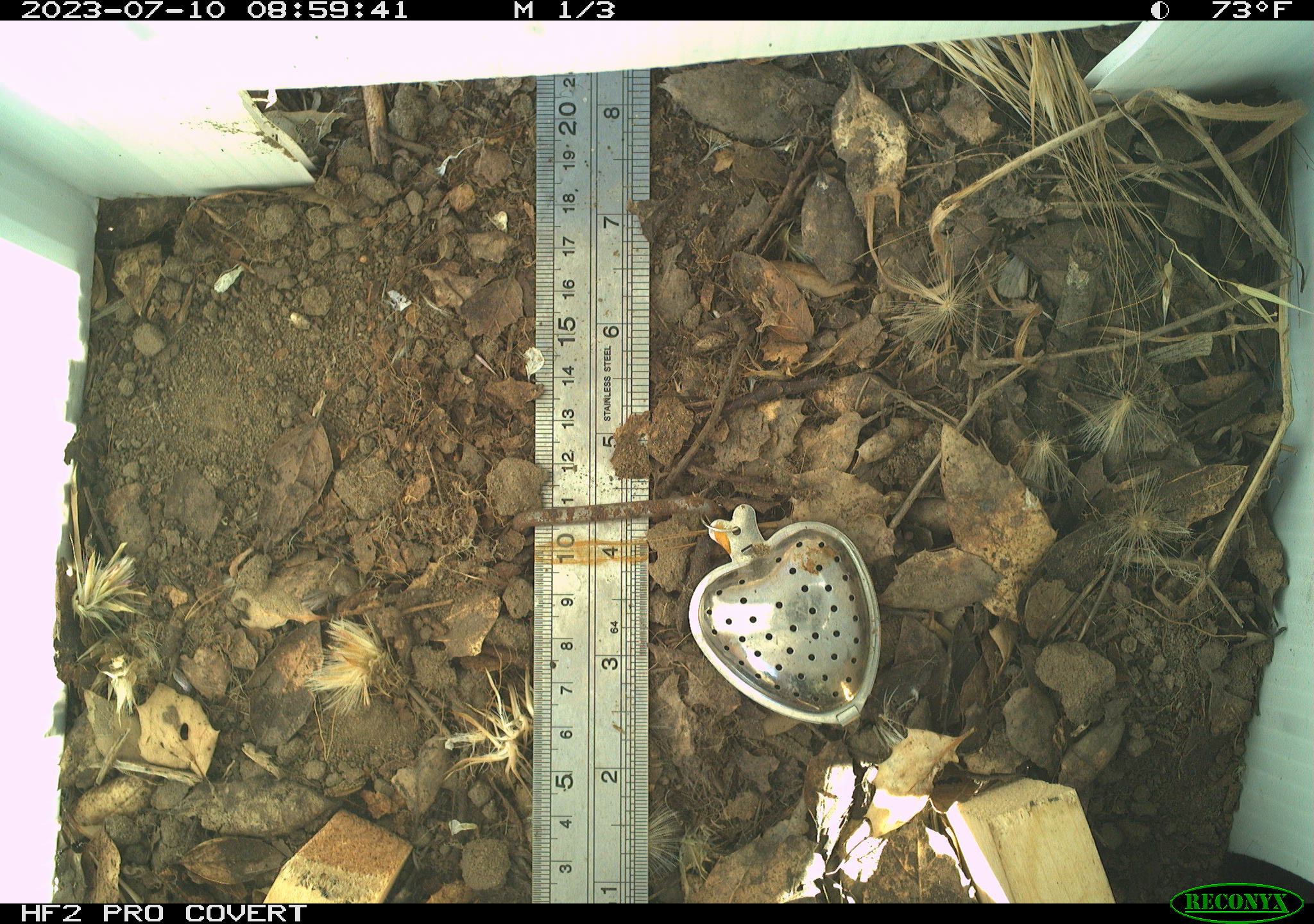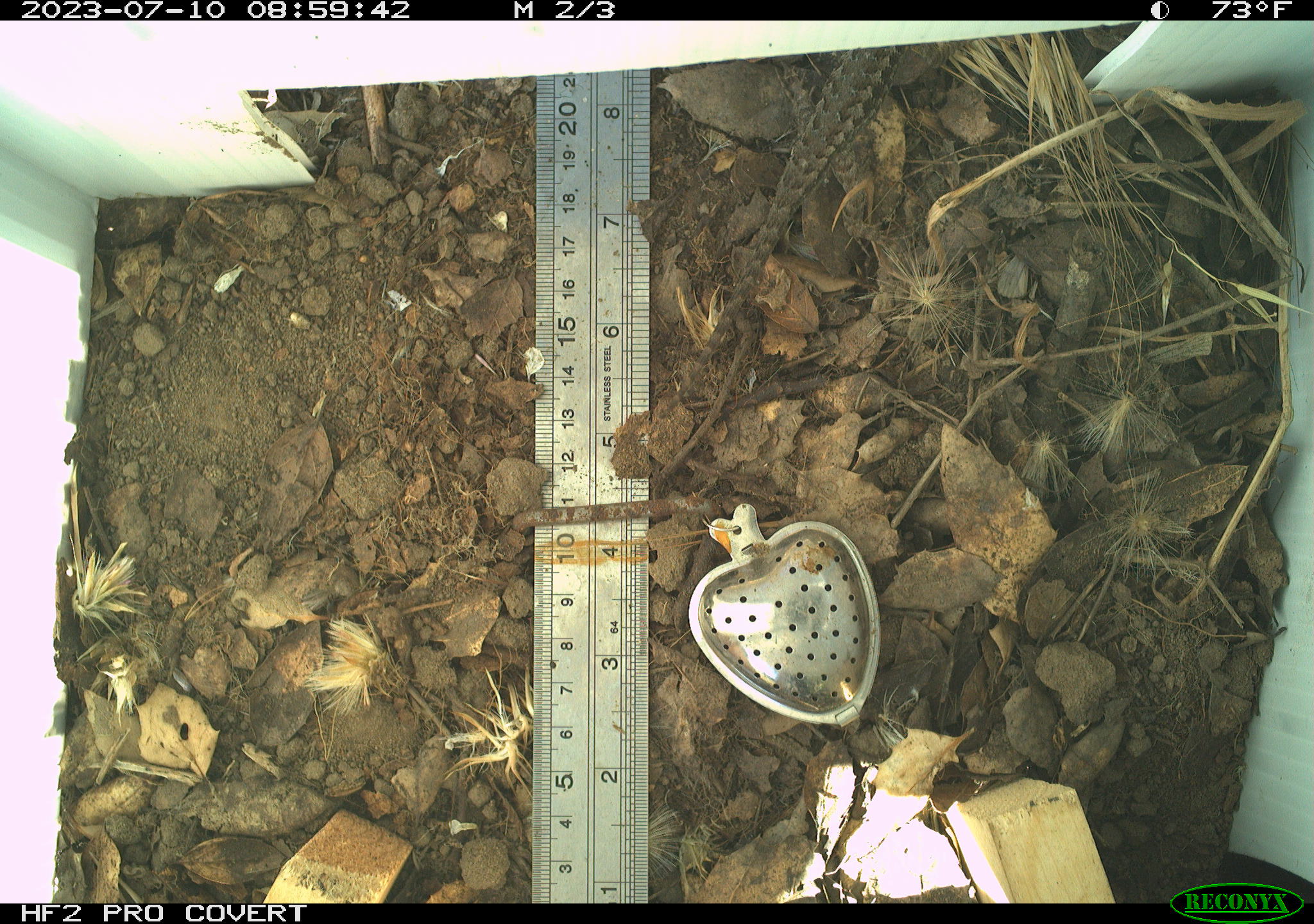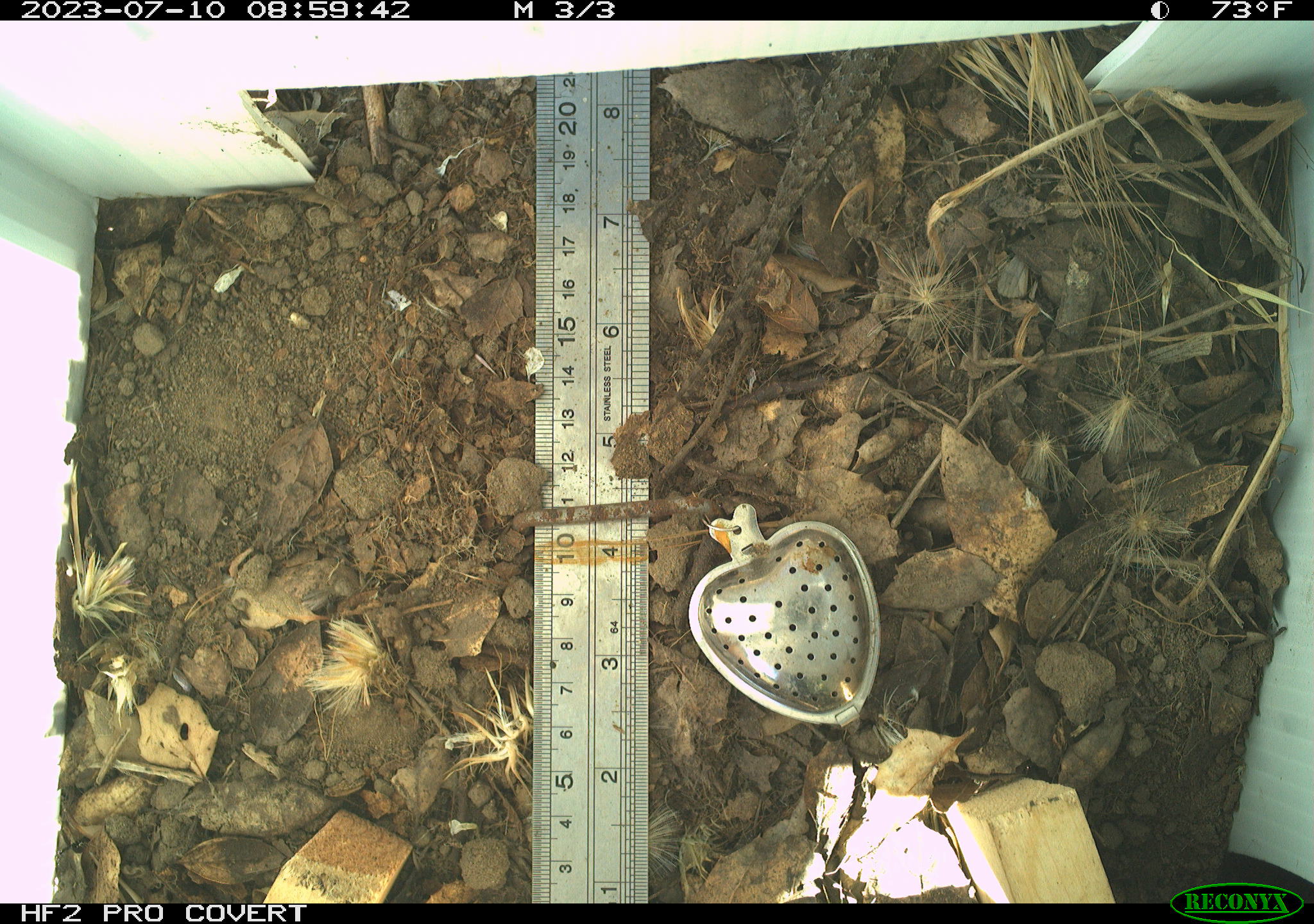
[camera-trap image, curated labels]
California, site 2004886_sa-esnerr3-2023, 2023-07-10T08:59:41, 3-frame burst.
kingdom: Animalia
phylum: Chordata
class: Reptilia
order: Squamata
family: Phrynosomatidae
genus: Sceloporus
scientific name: Sceloporus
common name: spiny lizards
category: sceloporus species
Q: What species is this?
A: Sceloporus species (spiny lizards) (Sceloporus).